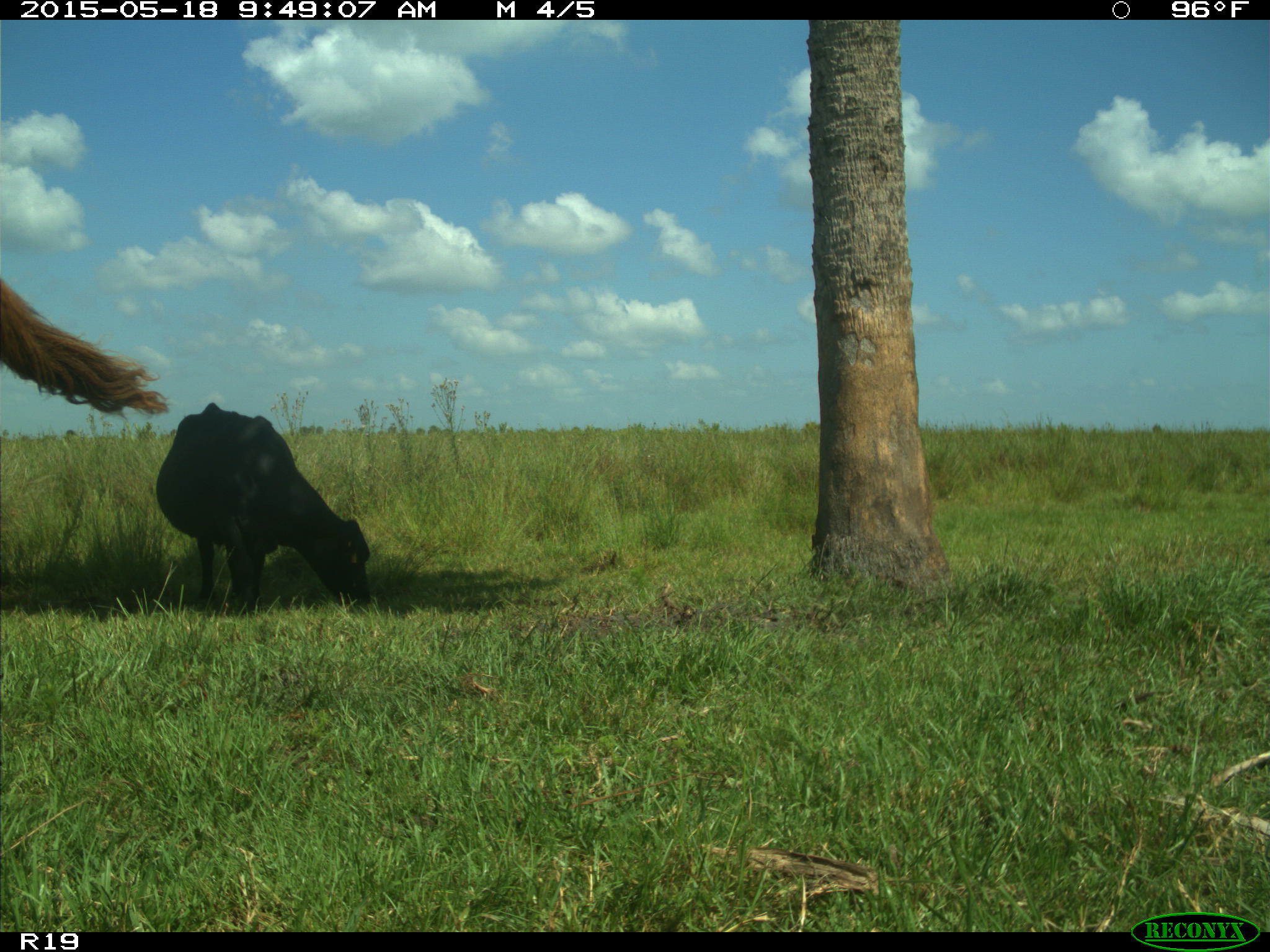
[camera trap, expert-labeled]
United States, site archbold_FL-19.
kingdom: Animalia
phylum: Chordata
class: Mammalia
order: Artiodactyla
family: Bovidae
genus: Bos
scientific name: Bos taurus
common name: domestic cow